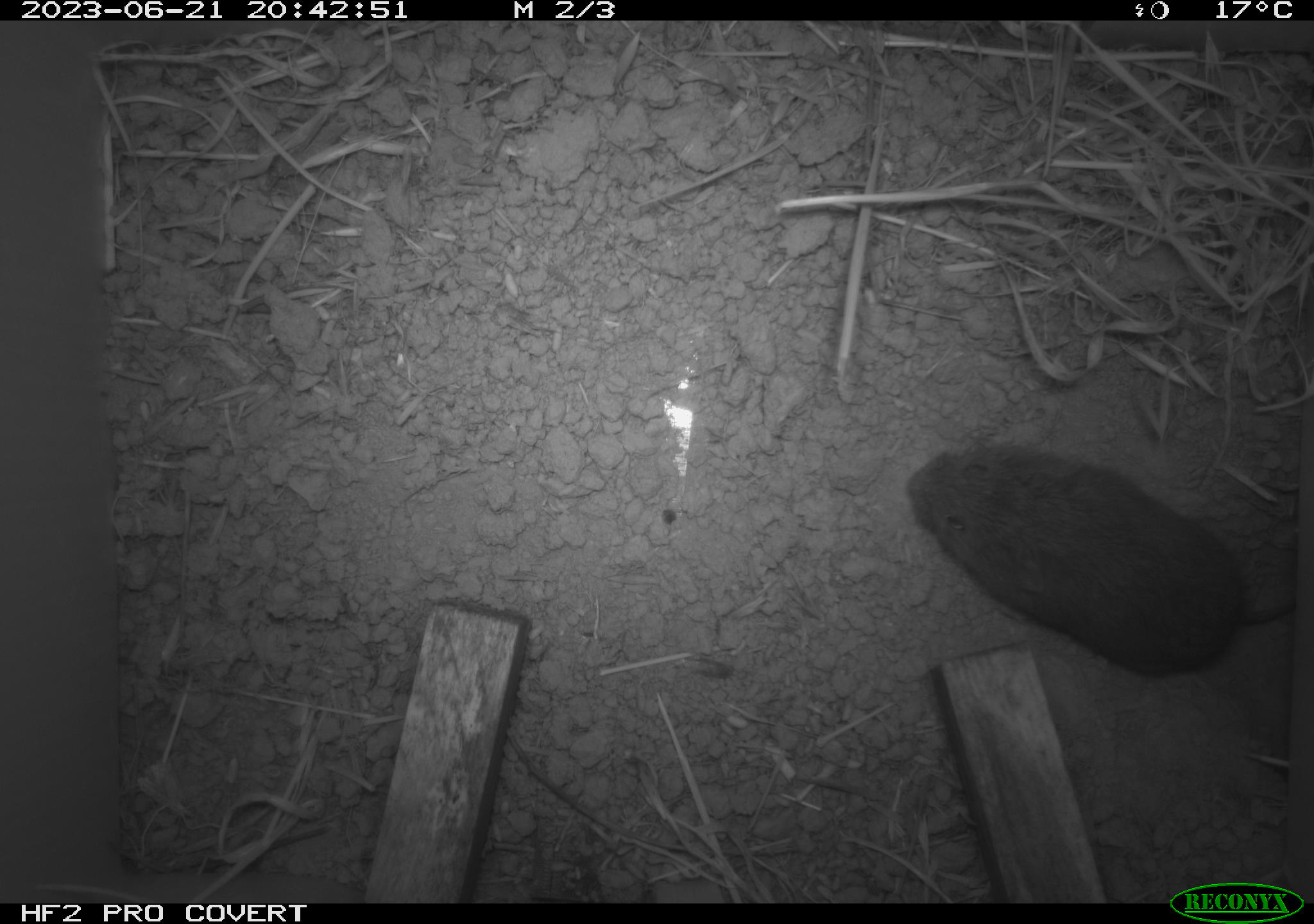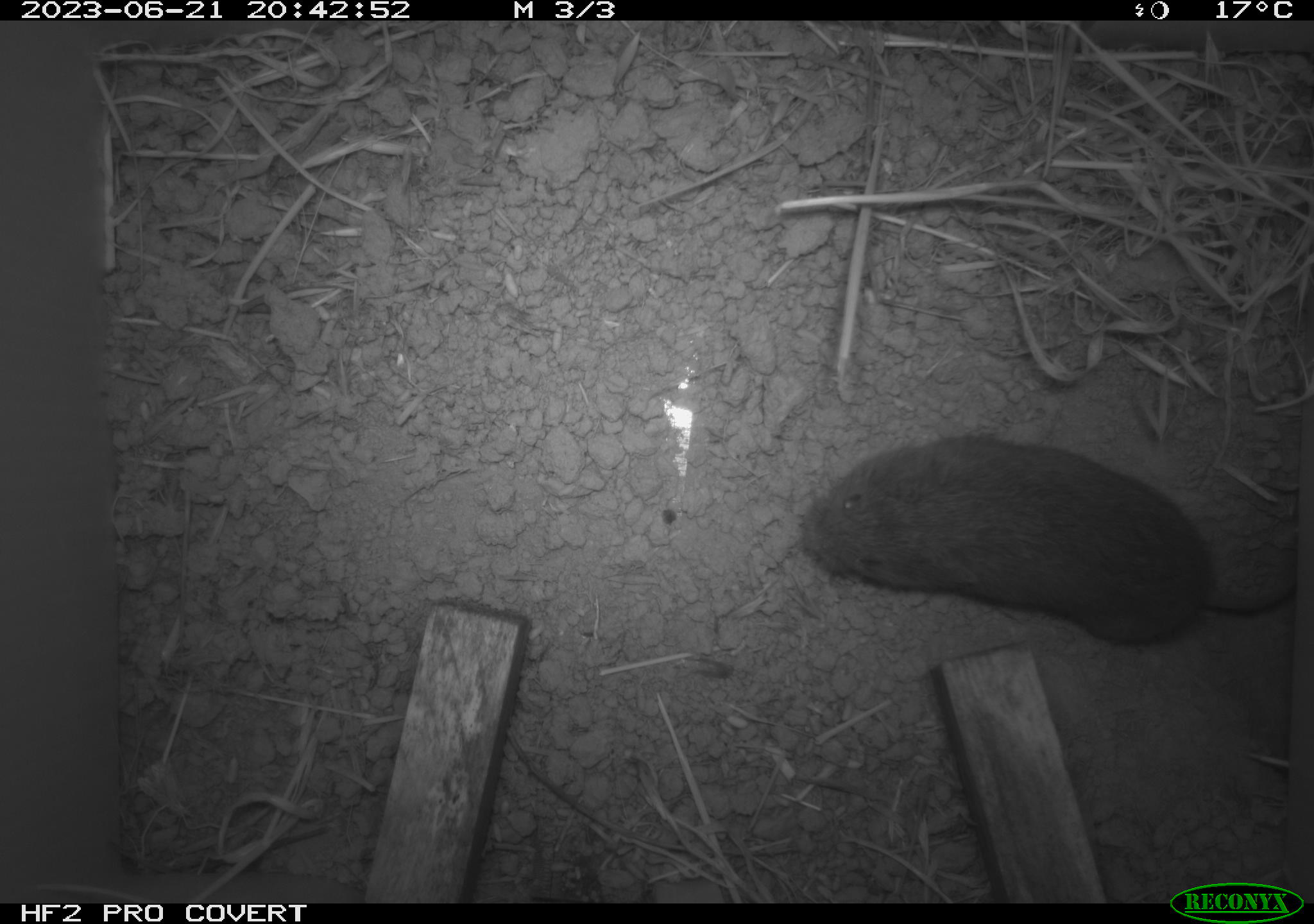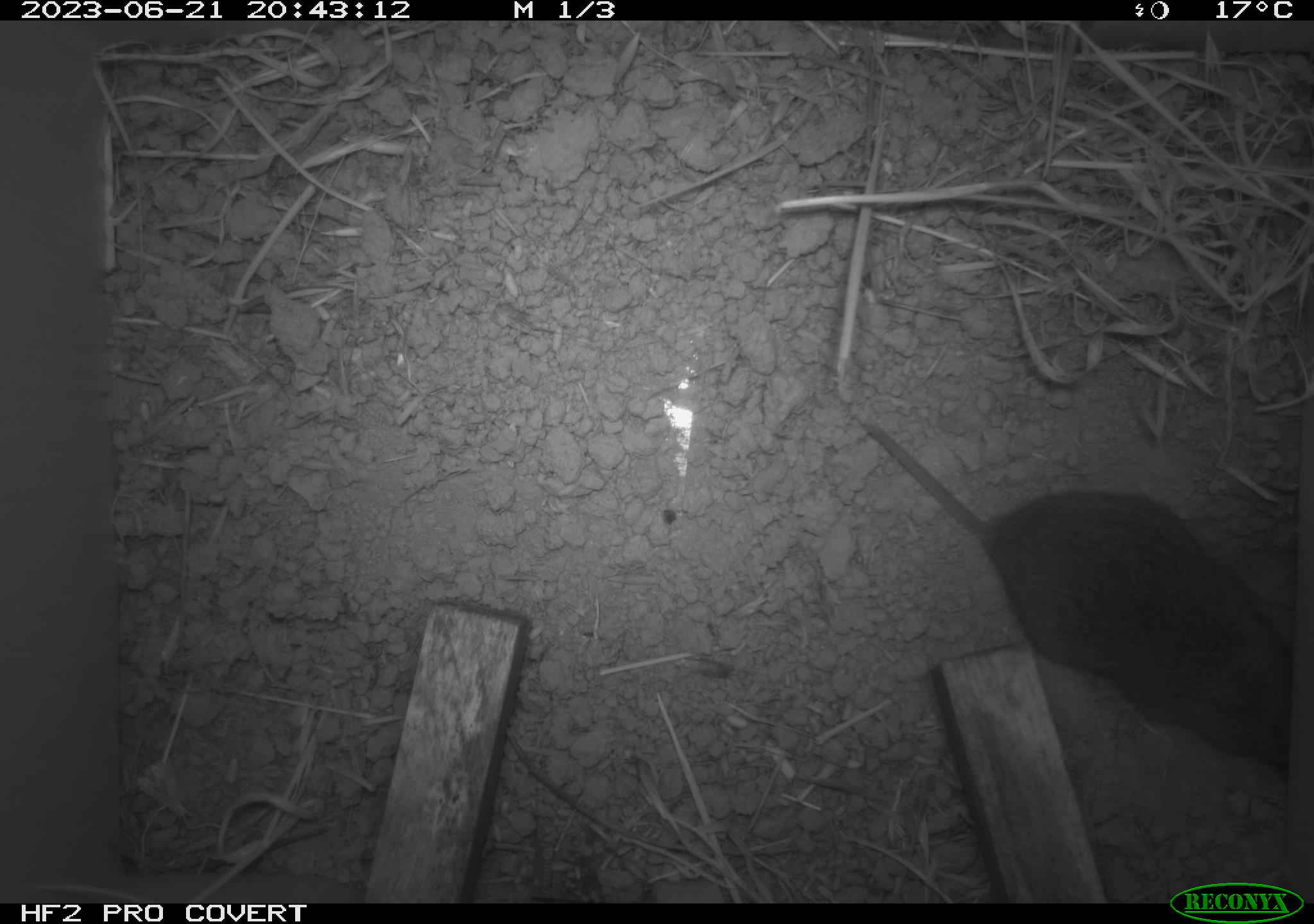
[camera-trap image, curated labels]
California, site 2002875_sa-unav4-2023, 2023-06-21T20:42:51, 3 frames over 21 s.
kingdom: Animalia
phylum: Chordata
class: Mammalia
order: Rodentia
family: Cricetidae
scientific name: Arvicolinae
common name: voles, lemmings, and muskrats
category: arvicolinae subfamily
Arvicolinae subfamily (voles, lemmings, and muskrats) (Arvicolinae).